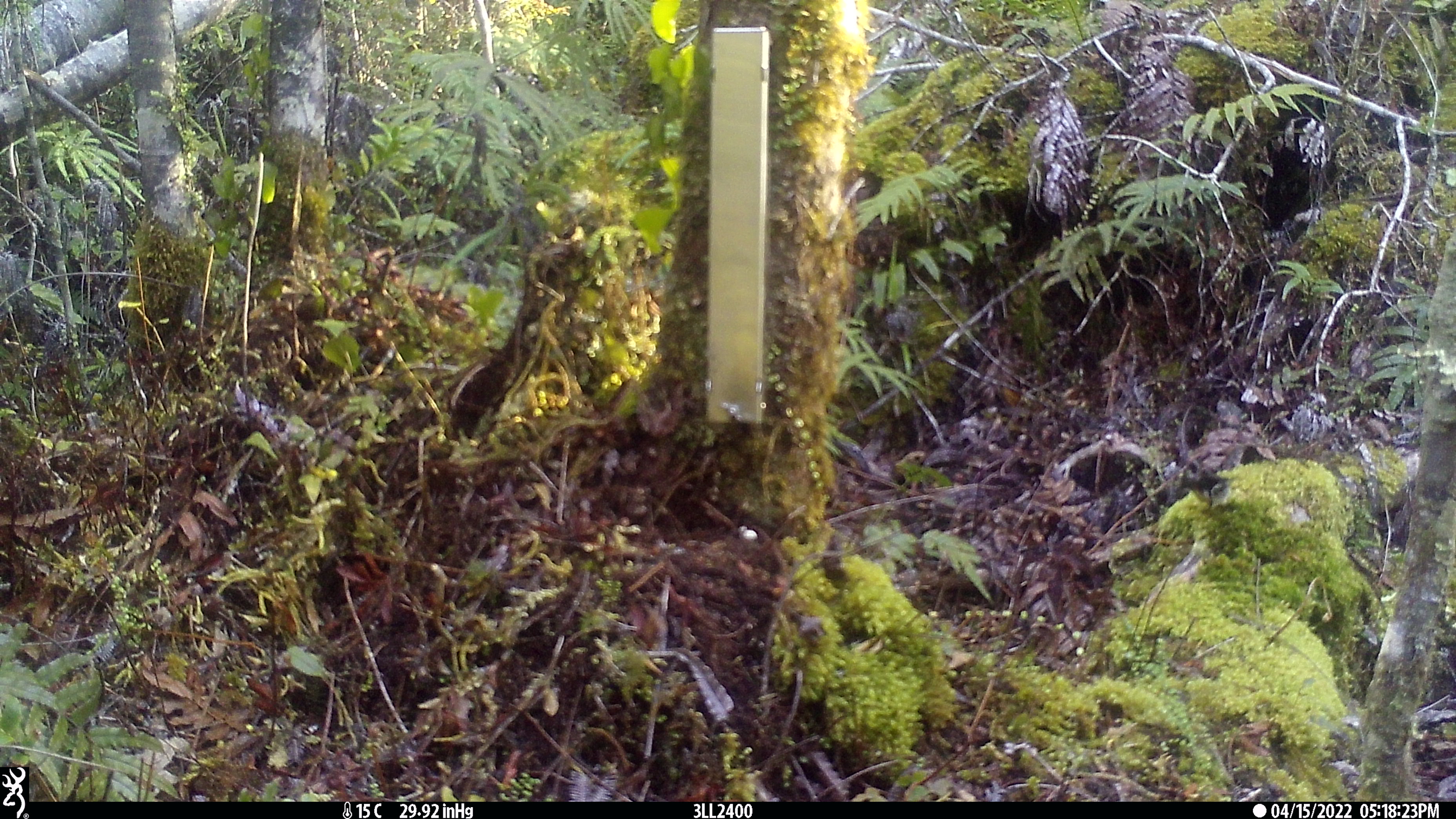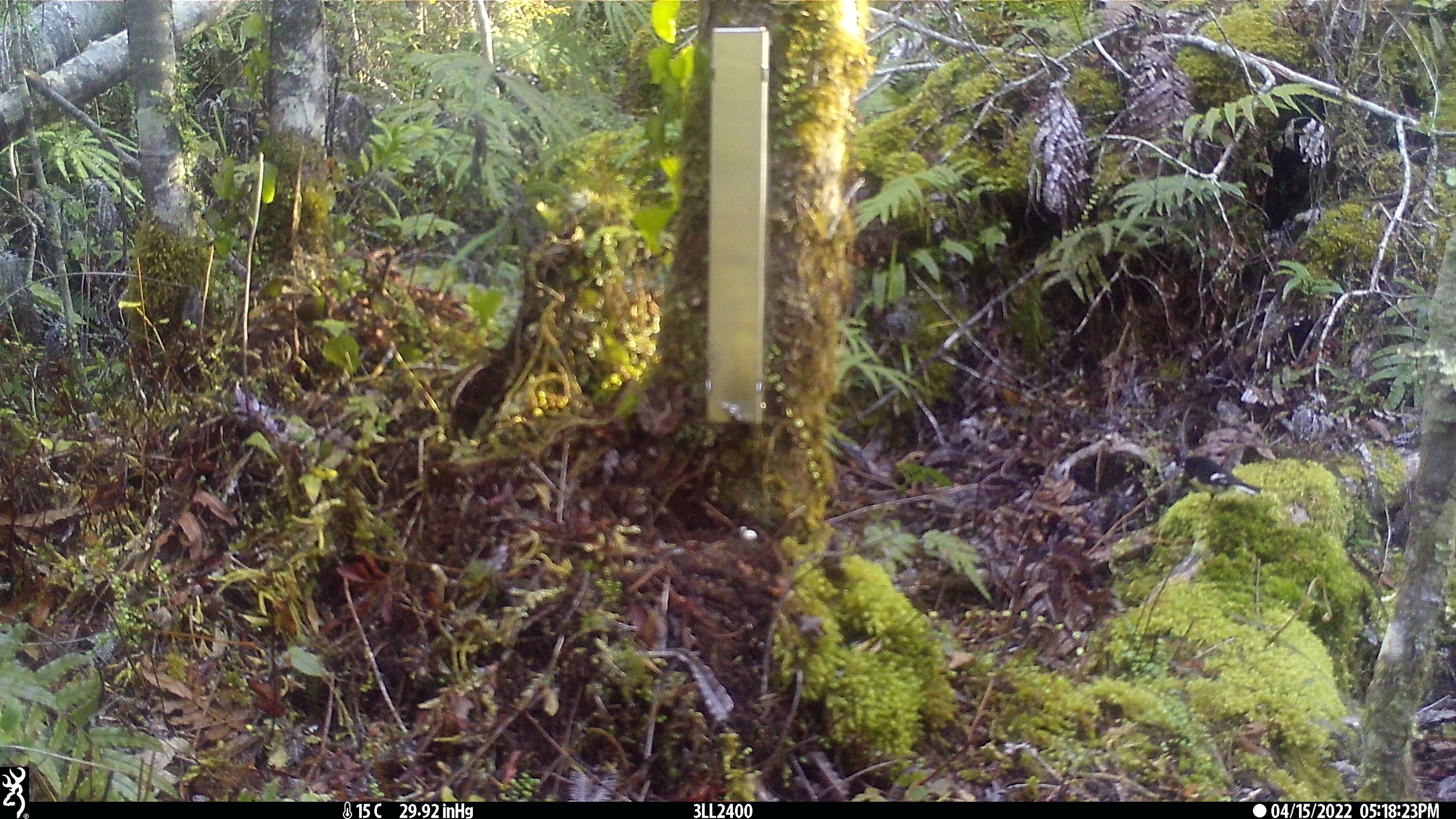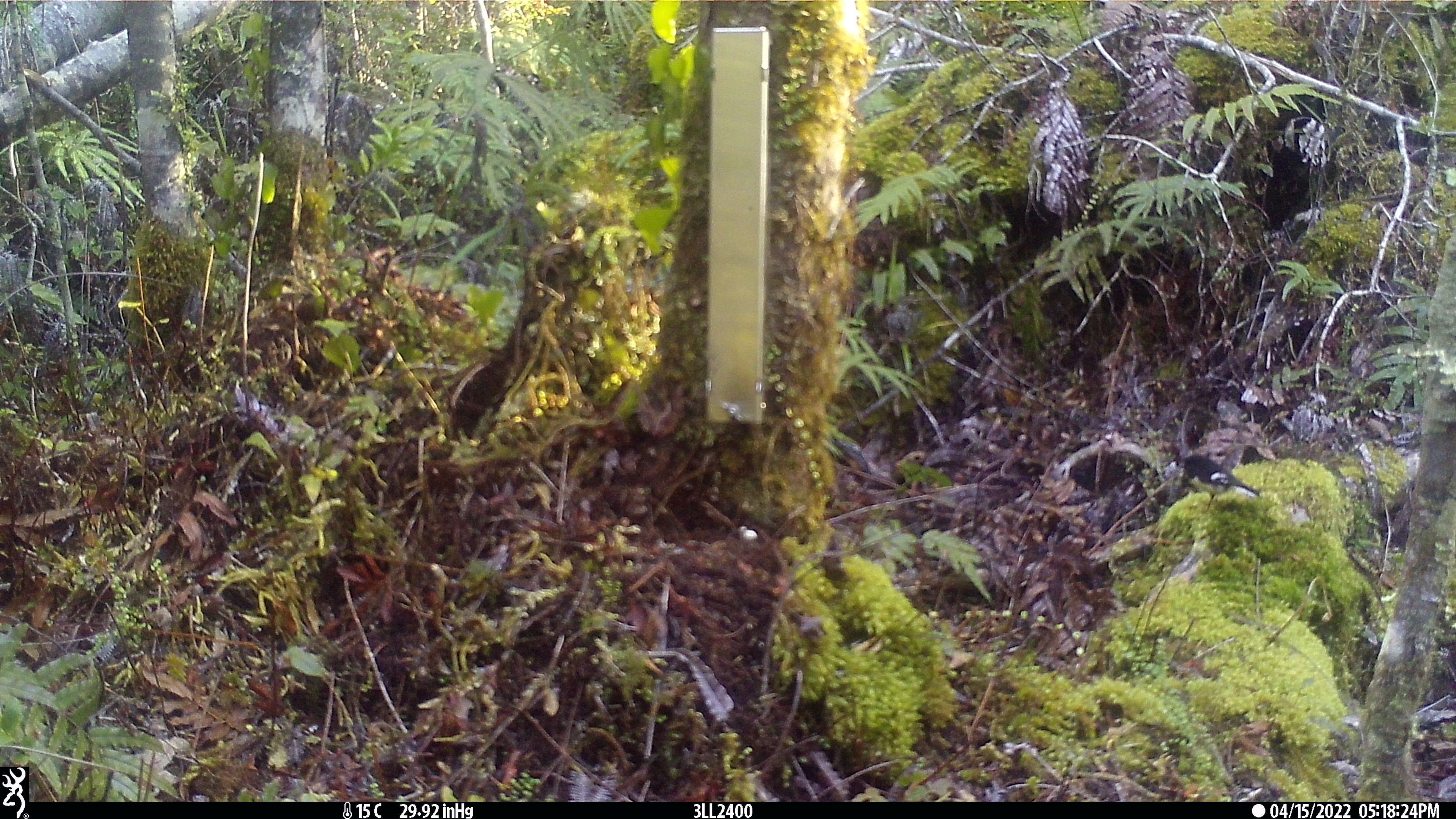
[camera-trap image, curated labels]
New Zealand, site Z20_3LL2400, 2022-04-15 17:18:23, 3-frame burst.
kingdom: Animalia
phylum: Chordata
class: Aves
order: Passeriformes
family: Petroicidae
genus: Petroica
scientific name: Petroica macrocephala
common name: tomtit